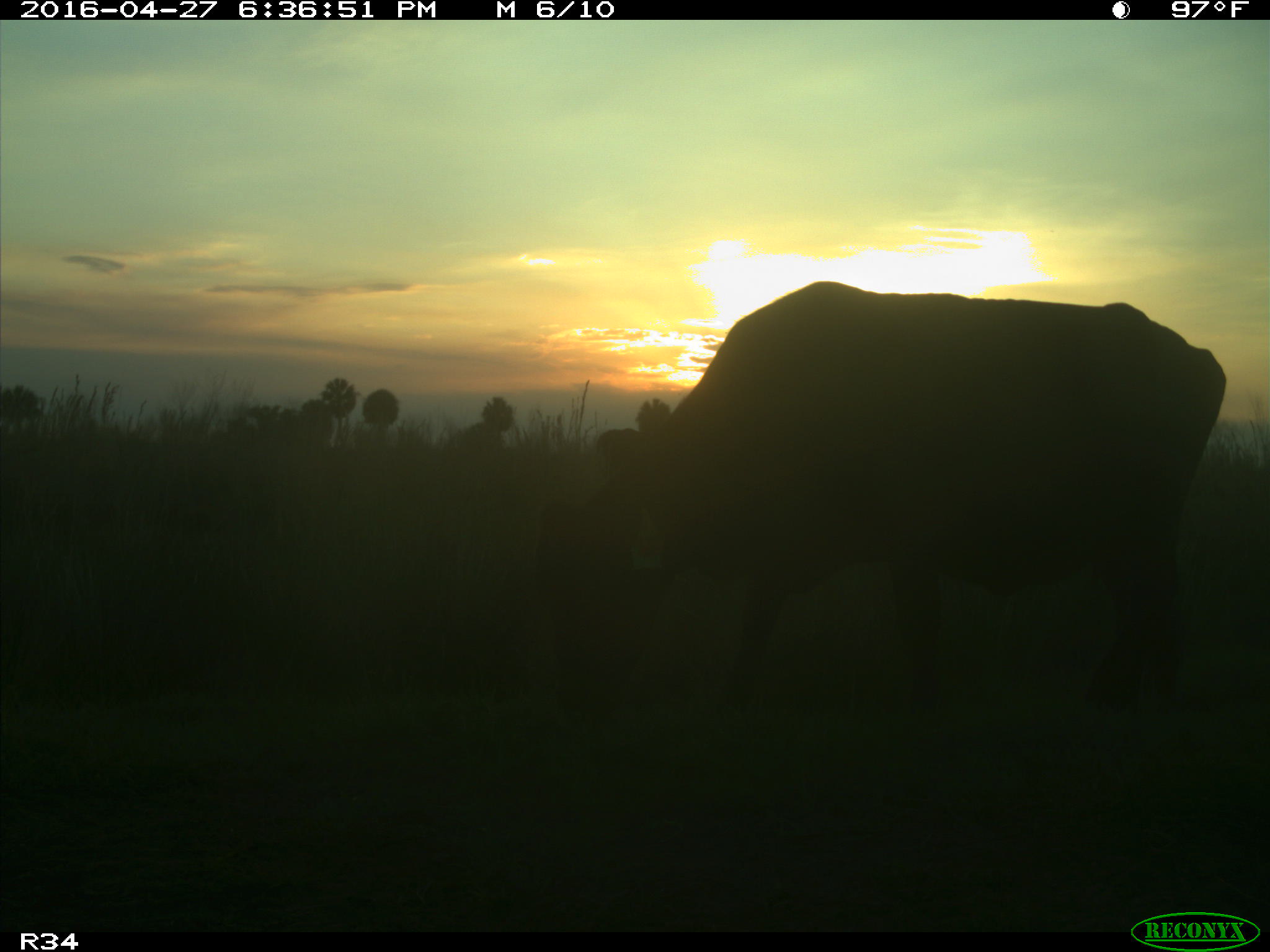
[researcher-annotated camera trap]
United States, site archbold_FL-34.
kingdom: Animalia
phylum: Chordata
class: Mammalia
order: Artiodactyla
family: Bovidae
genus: Bos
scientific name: Bos taurus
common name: domestic cow